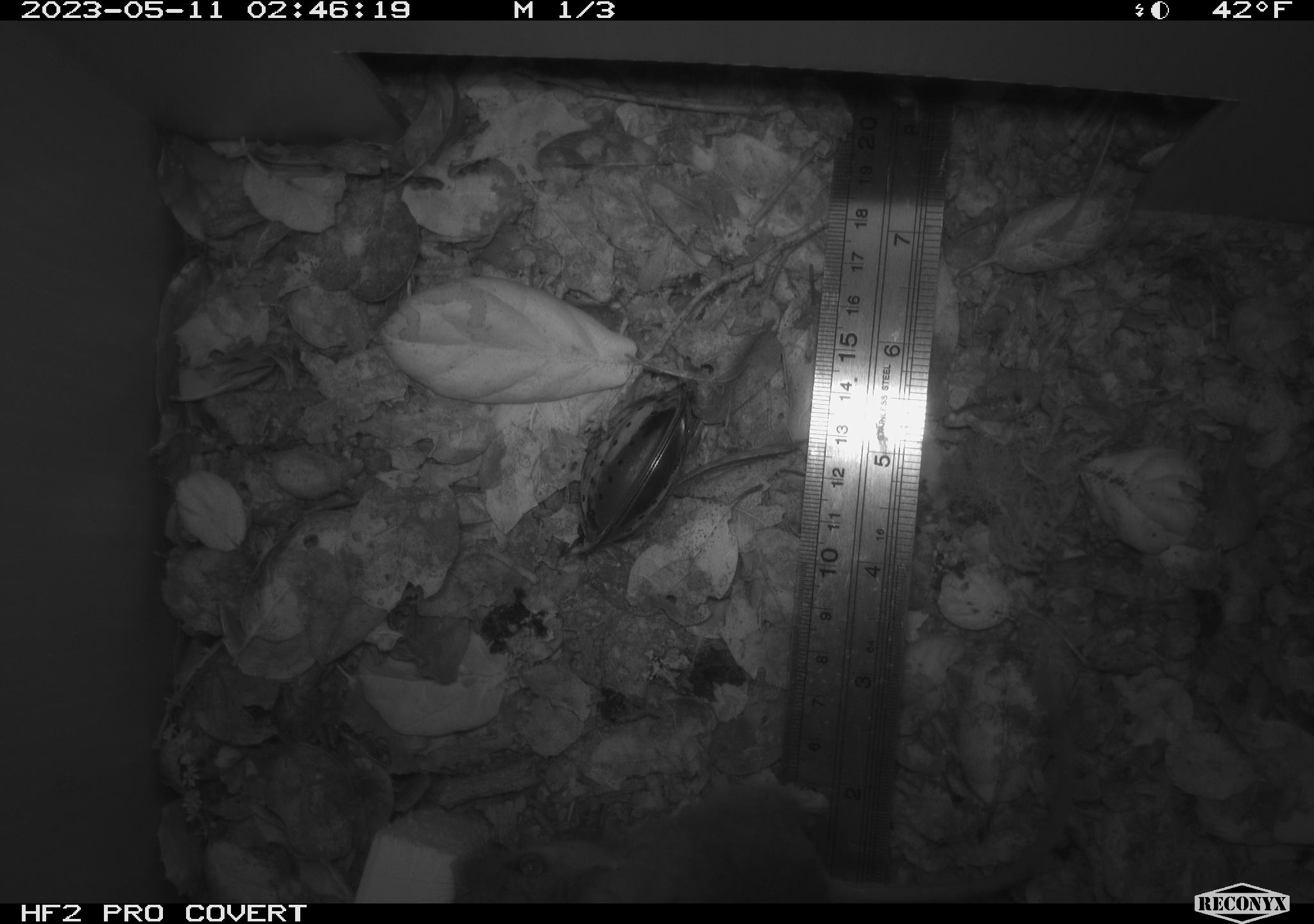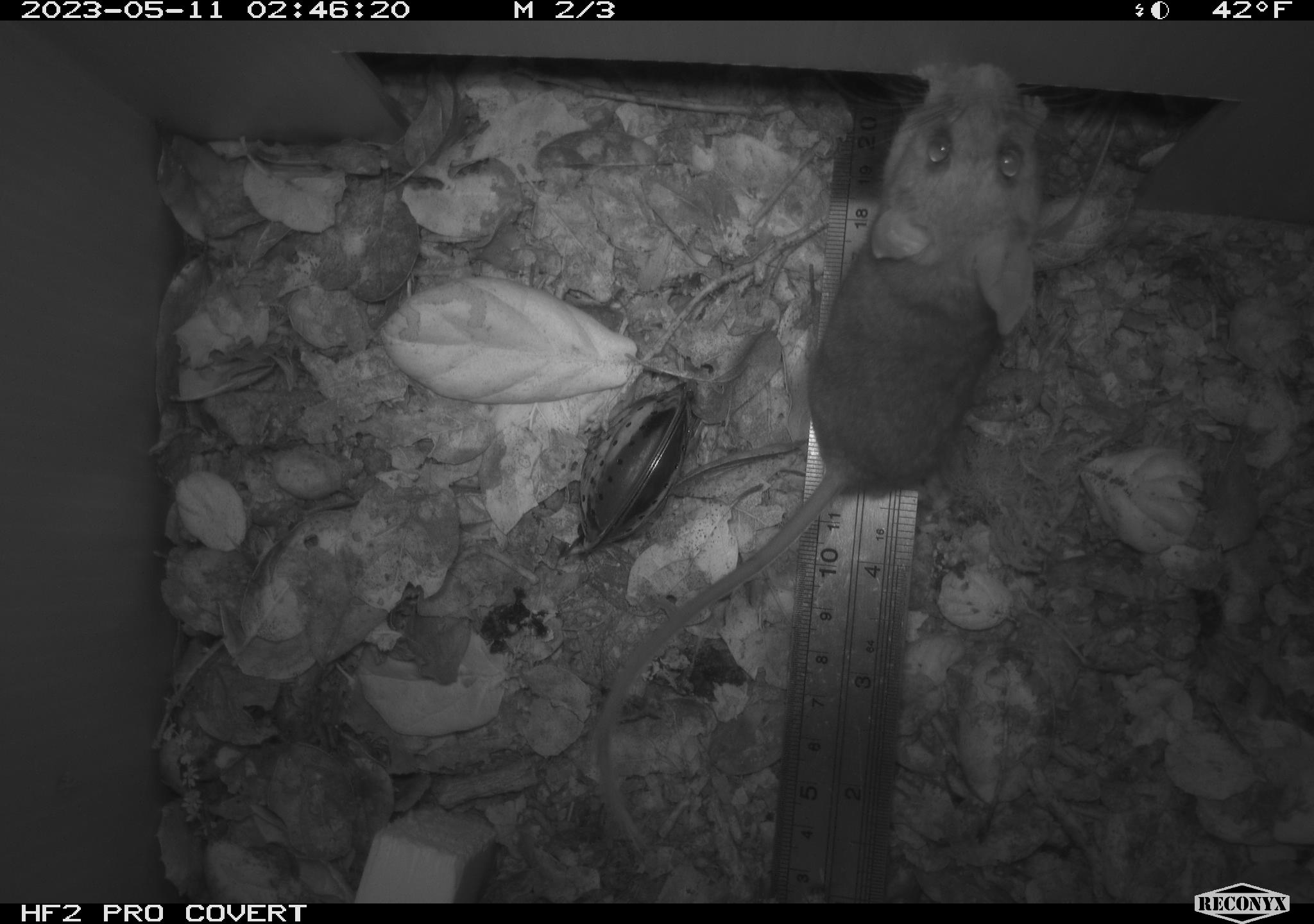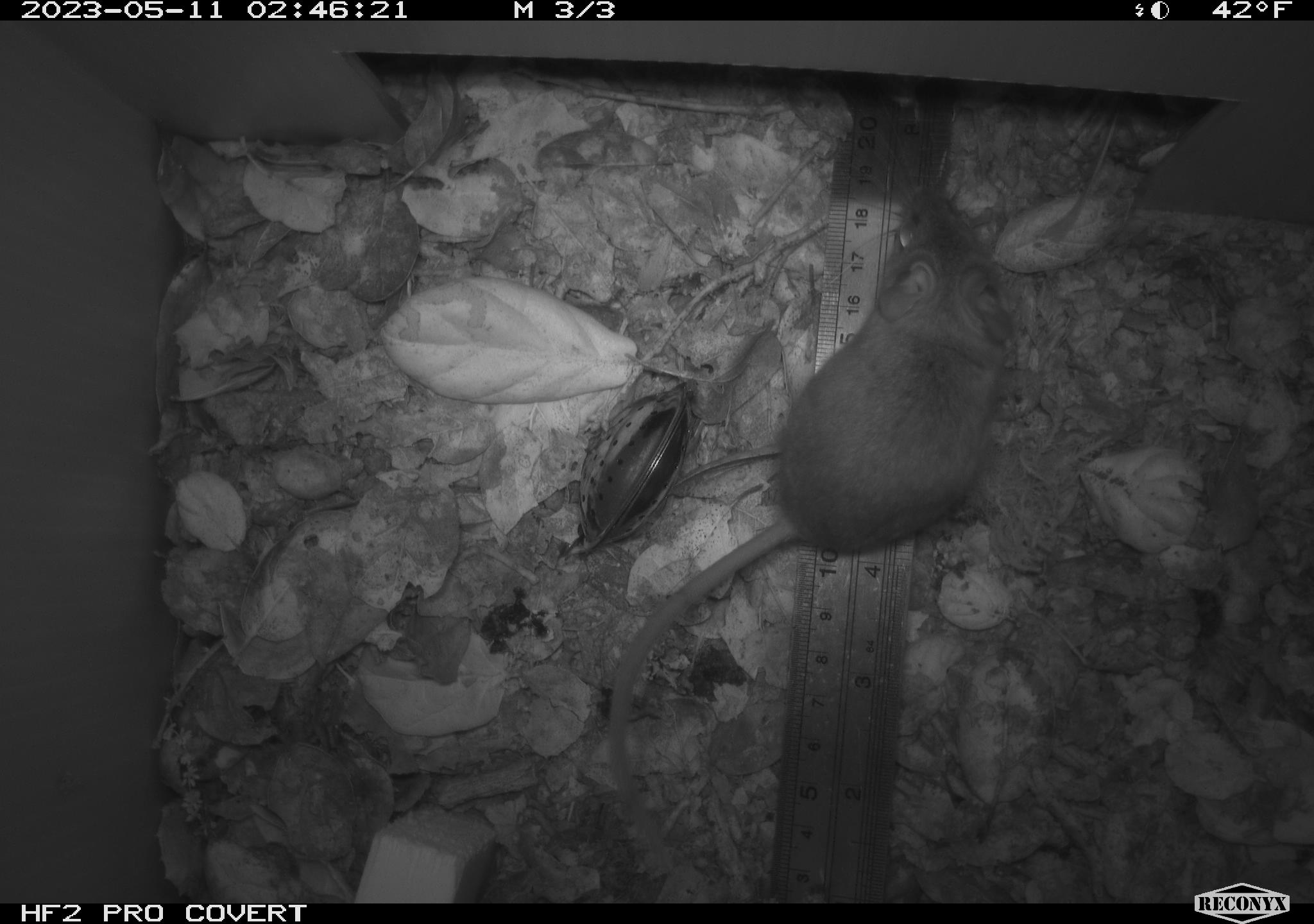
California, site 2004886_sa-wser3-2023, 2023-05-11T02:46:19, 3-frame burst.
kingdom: Animalia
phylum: Chordata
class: Mammalia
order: Rodentia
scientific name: Rodentia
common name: mouse species